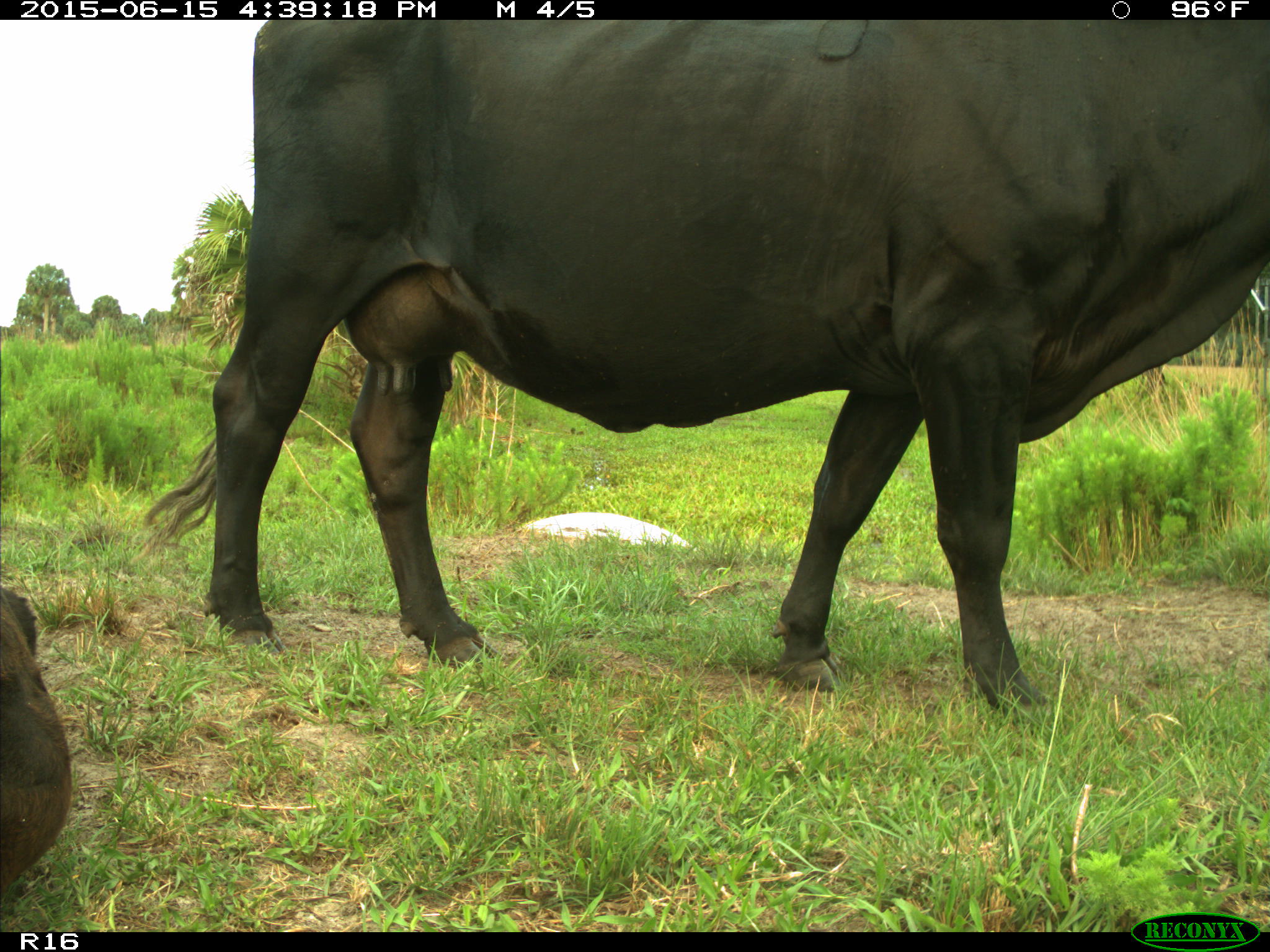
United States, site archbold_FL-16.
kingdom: Animalia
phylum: Chordata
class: Mammalia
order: Artiodactyla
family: Bovidae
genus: Bos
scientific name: Bos taurus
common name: domestic cow